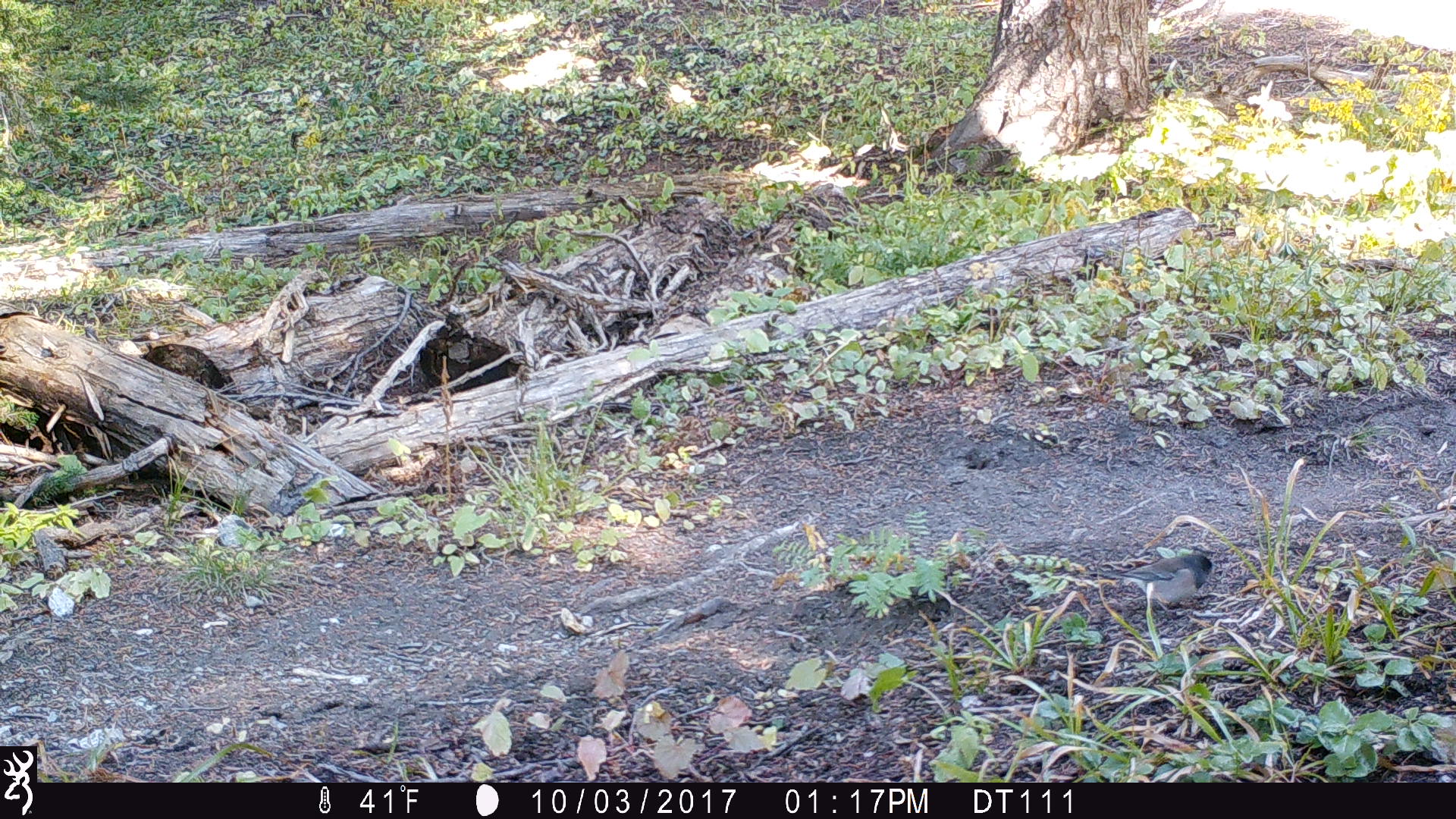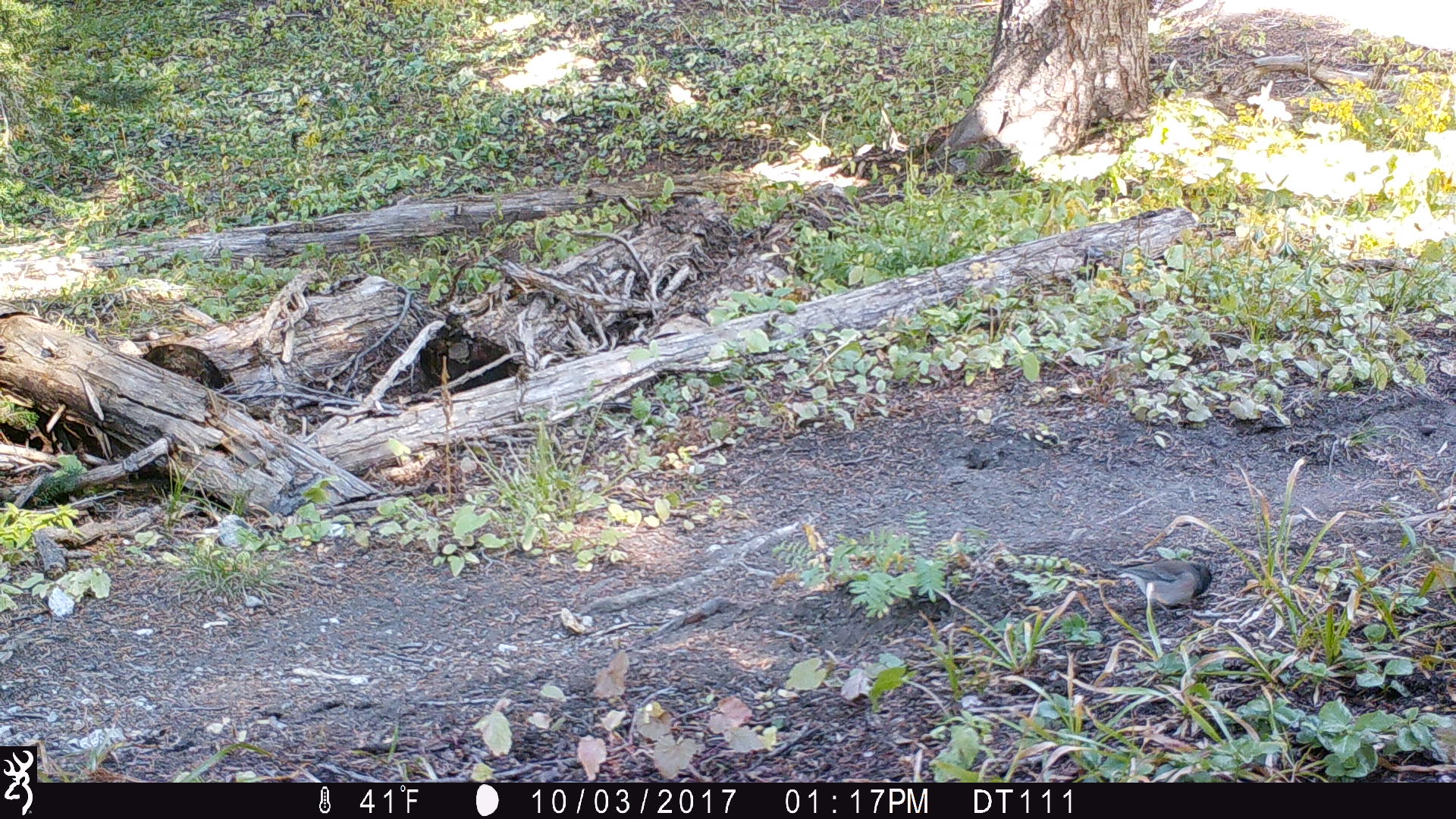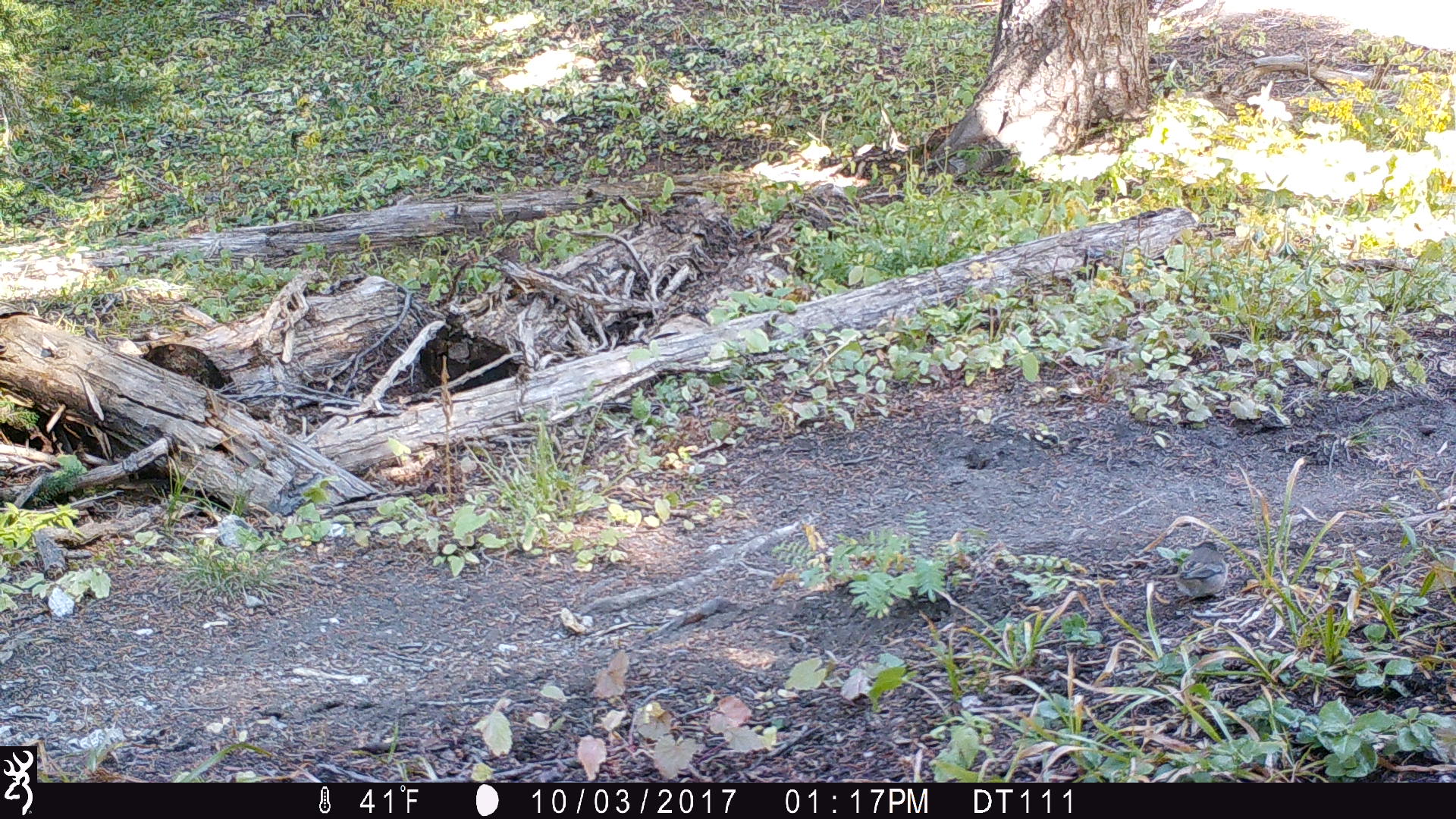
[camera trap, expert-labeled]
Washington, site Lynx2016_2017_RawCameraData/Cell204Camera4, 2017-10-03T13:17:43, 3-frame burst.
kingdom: Animalia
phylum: Chordata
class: Aves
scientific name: Aves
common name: birds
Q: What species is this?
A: Aves (birds).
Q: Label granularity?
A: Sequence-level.